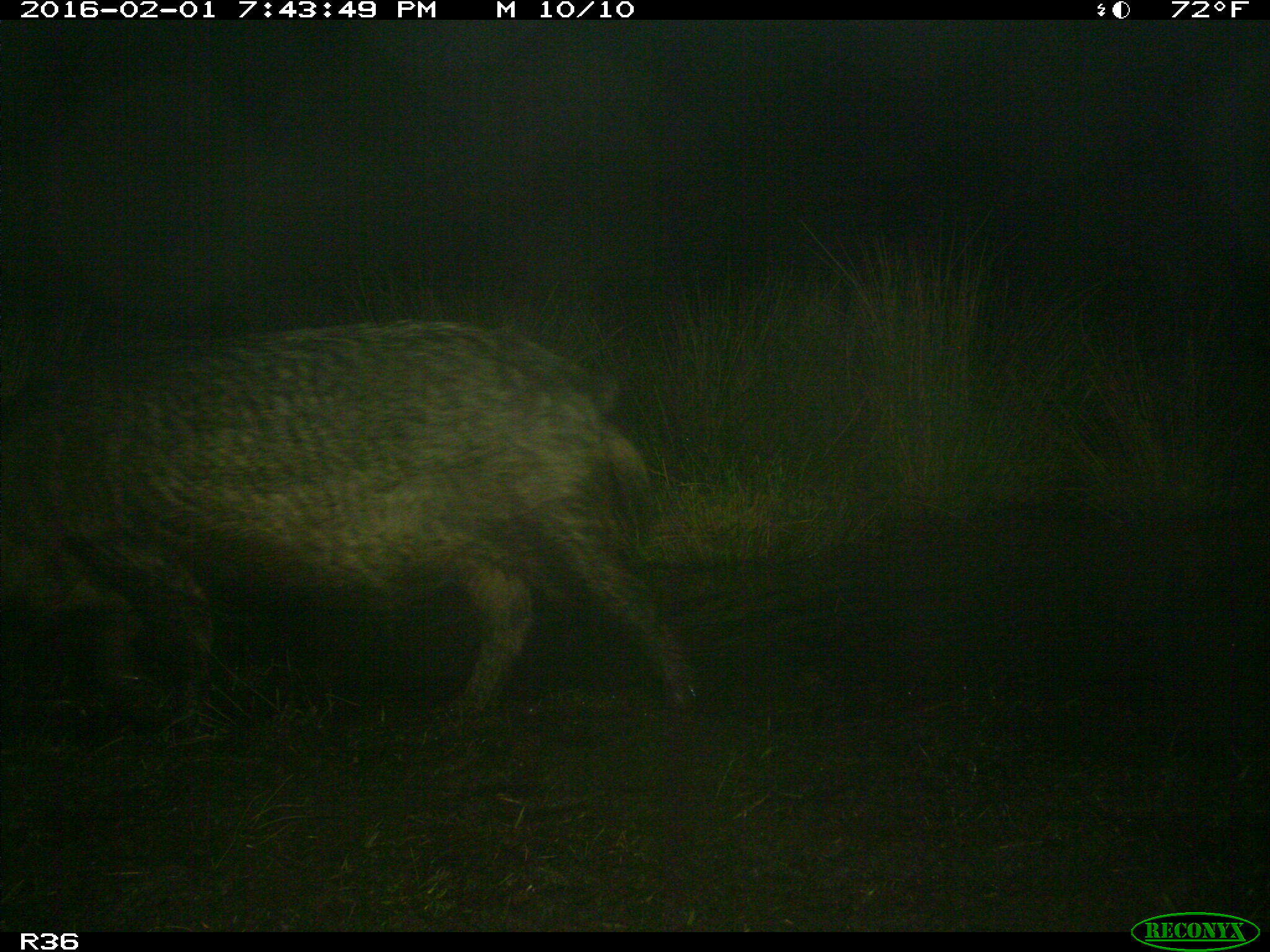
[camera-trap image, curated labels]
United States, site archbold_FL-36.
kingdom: Animalia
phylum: Chordata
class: Mammalia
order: Artiodactyla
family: Suidae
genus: Sus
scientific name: Sus scrofa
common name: wild boar